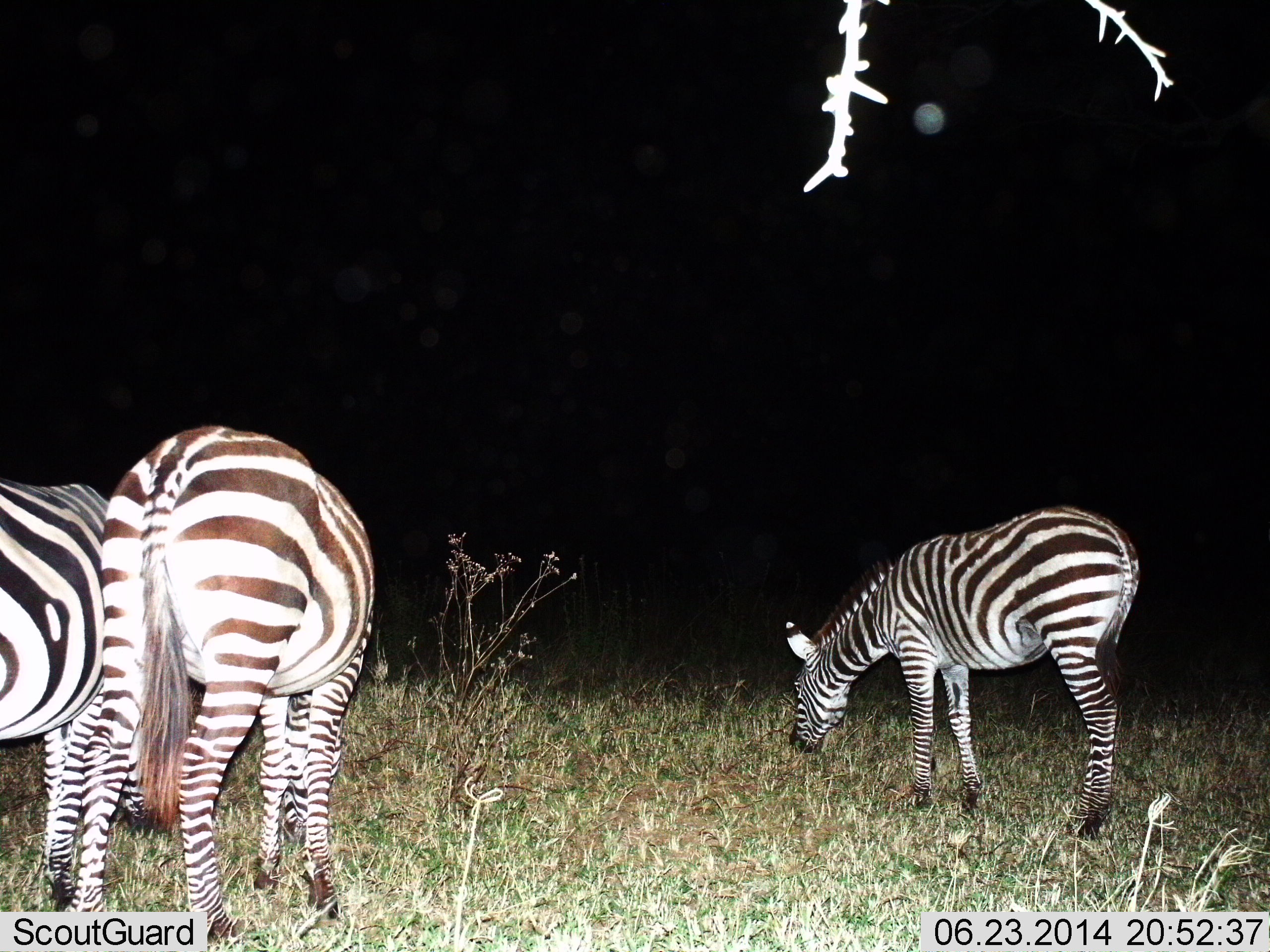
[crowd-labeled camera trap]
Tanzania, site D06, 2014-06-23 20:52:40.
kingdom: Animalia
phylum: Chordata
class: Mammalia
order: Perissodactyla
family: Equidae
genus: Equus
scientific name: Equus quagga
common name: plains zebra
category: zebra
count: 3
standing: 40%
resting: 0%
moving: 0%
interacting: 0%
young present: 0%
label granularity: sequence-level